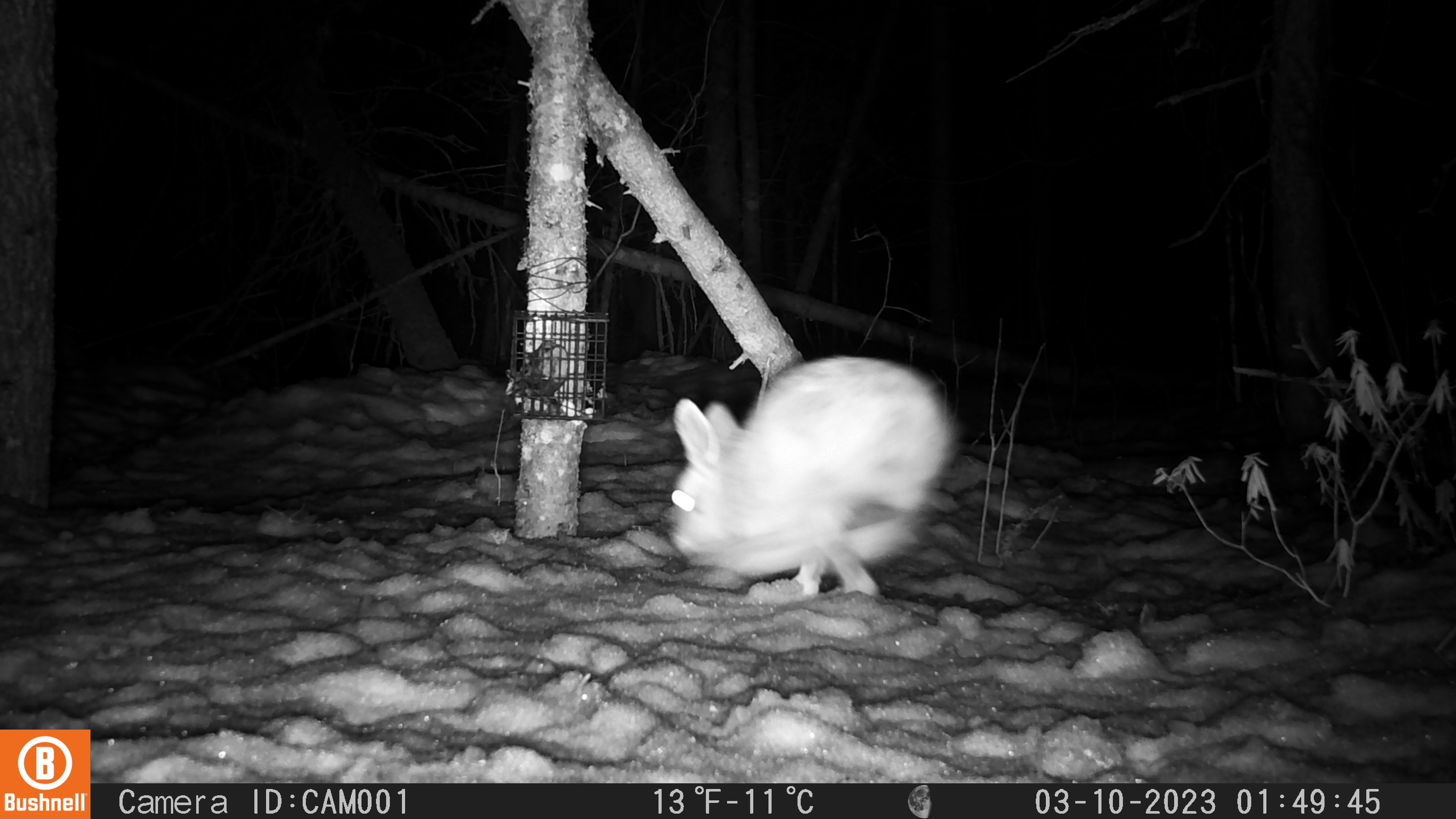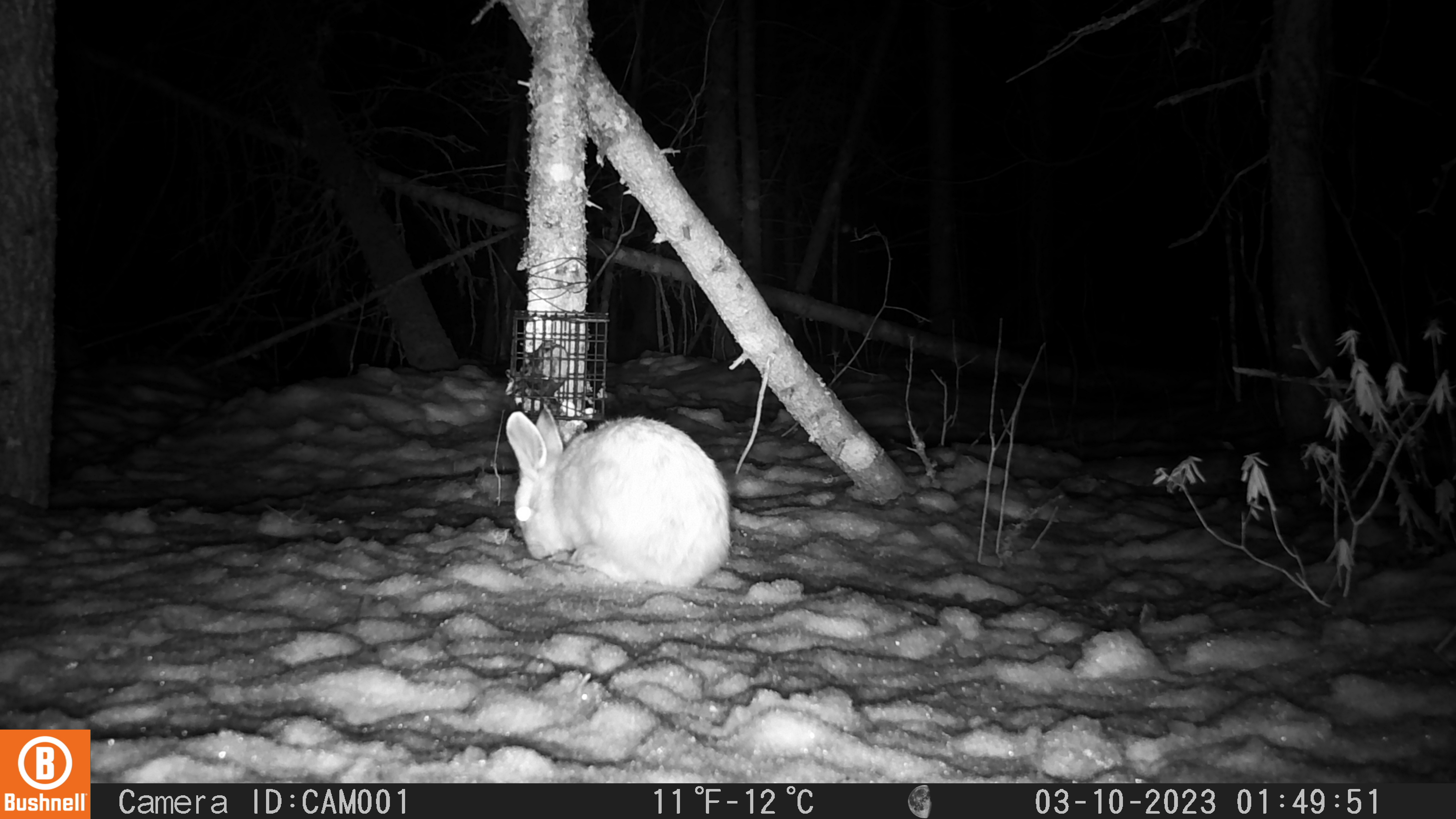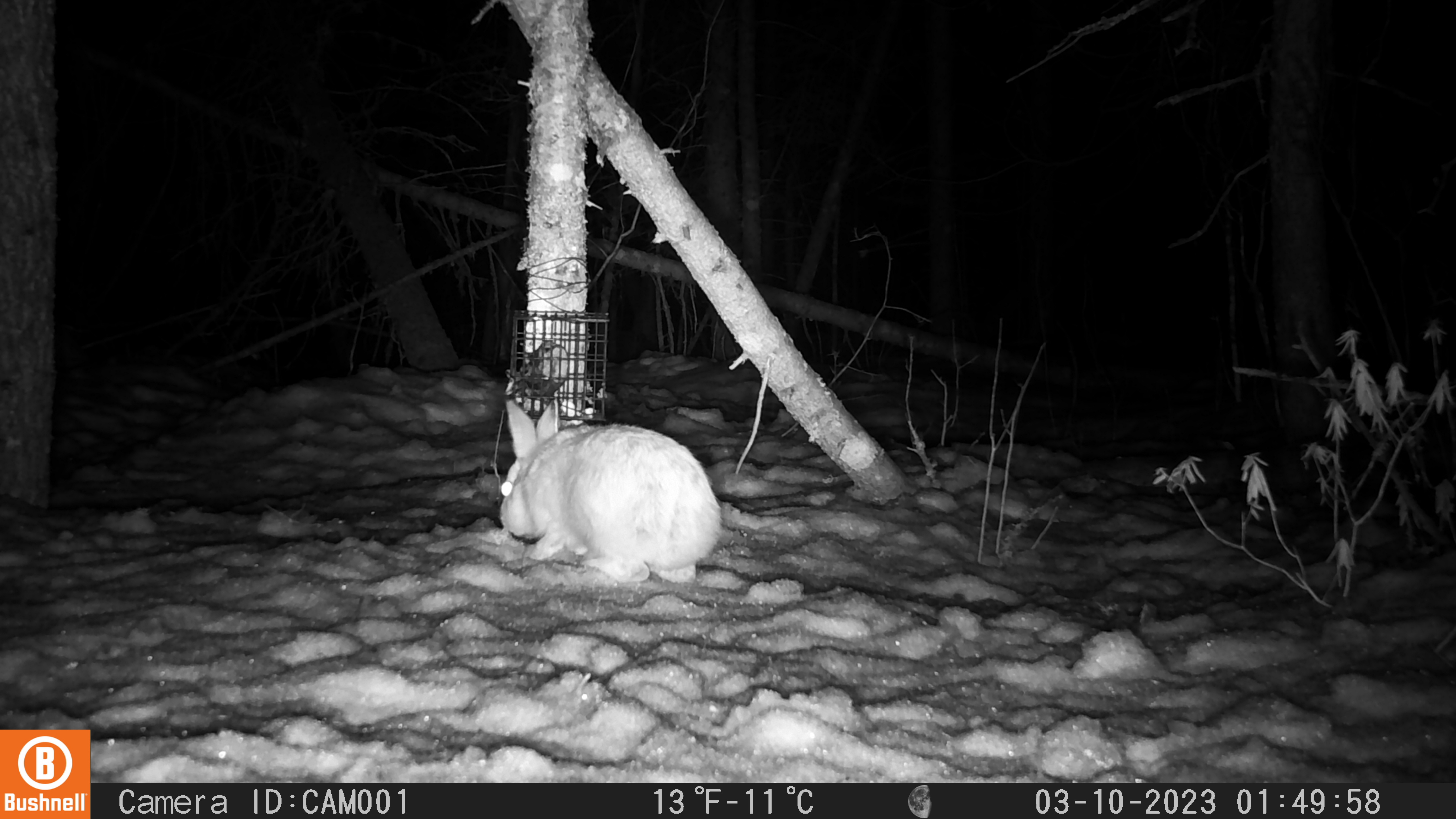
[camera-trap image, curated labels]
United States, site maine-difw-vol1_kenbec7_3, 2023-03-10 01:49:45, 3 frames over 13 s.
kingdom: Animalia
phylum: Chordata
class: Mammalia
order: Lagomorpha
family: Leporidae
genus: Lepus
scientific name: Lepus americanus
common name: snowshoe hare